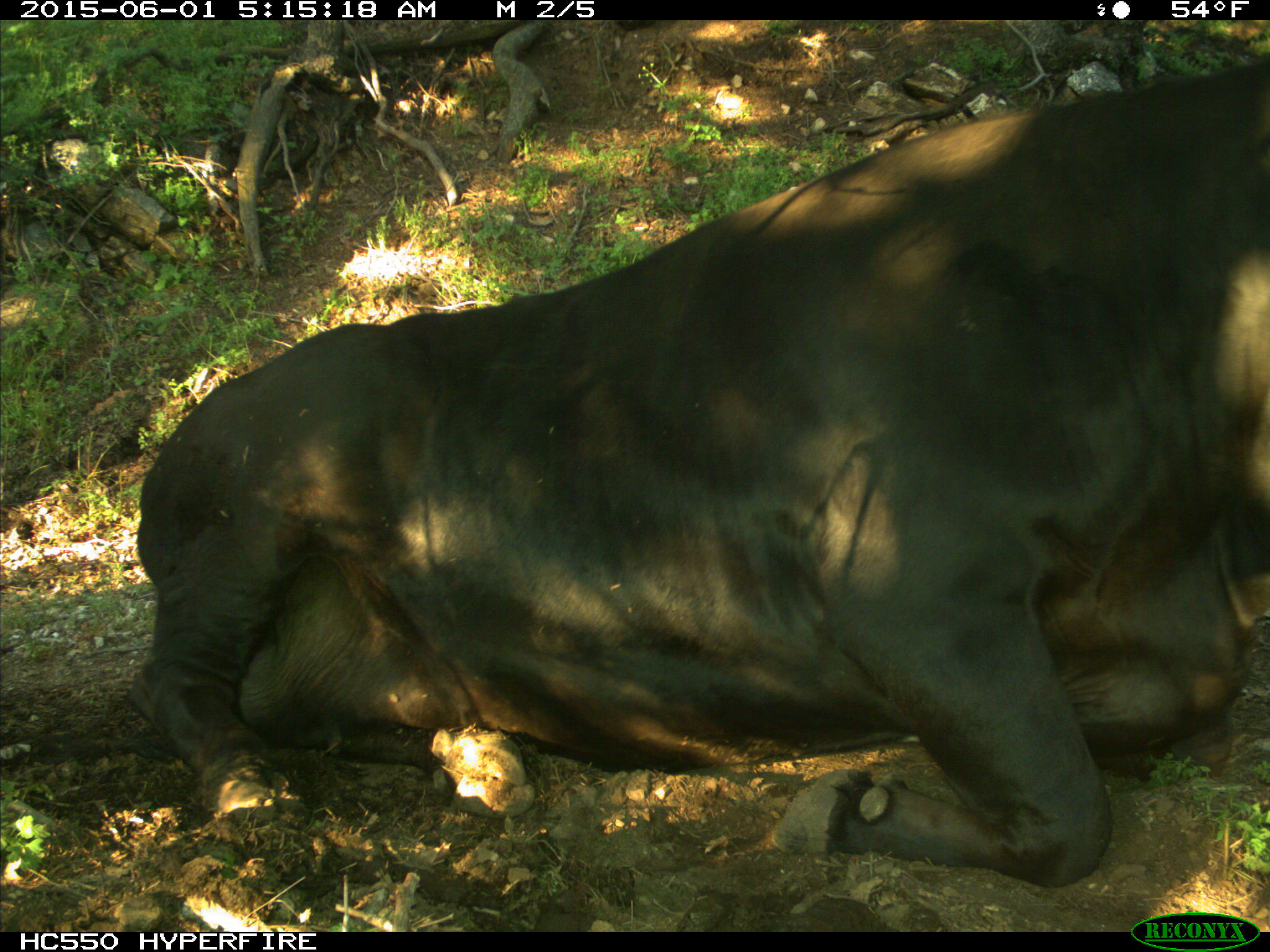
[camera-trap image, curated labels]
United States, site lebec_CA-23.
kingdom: Animalia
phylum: Chordata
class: Mammalia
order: Artiodactyla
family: Bovidae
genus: Bos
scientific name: Bos taurus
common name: domestic cow